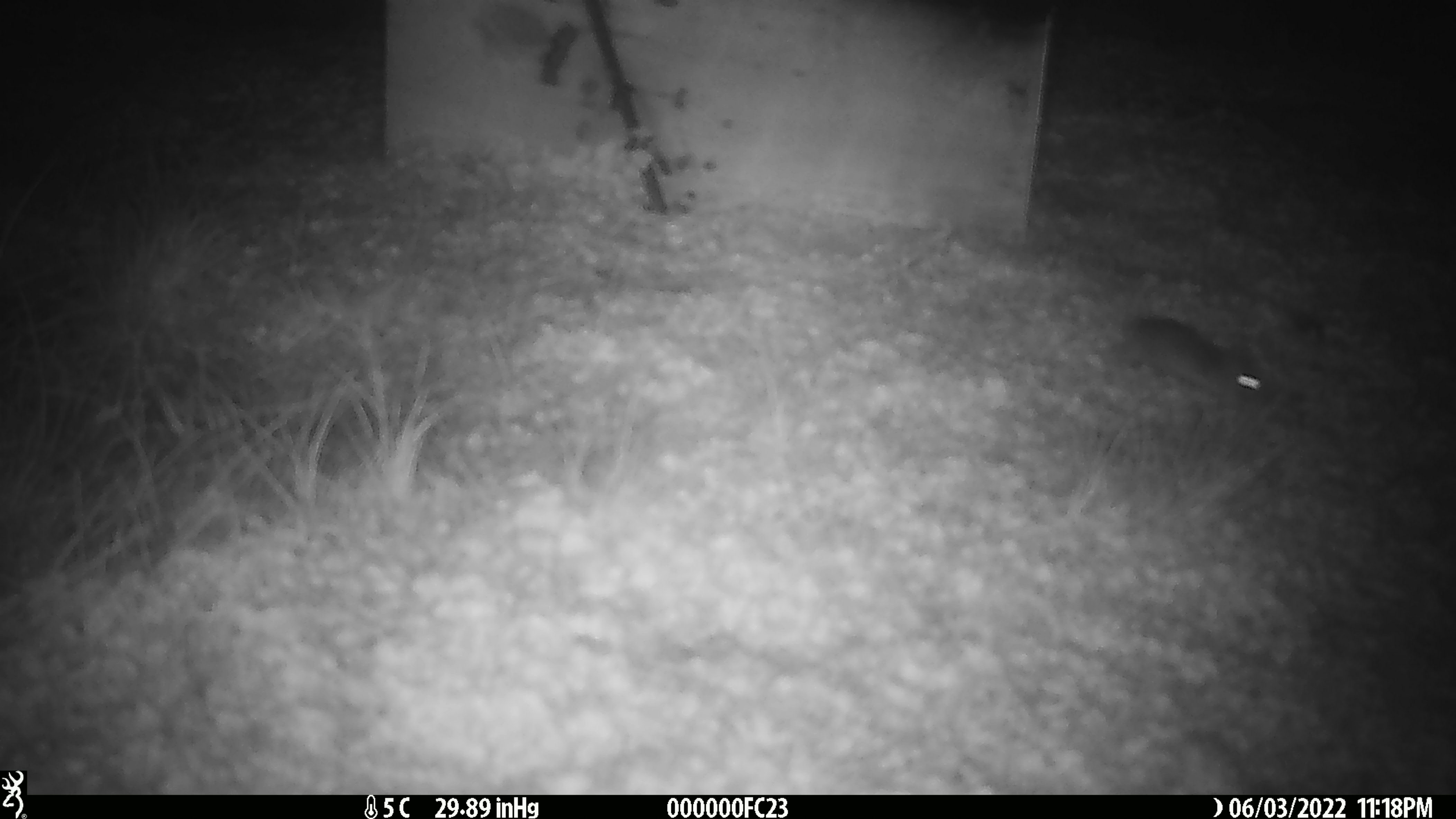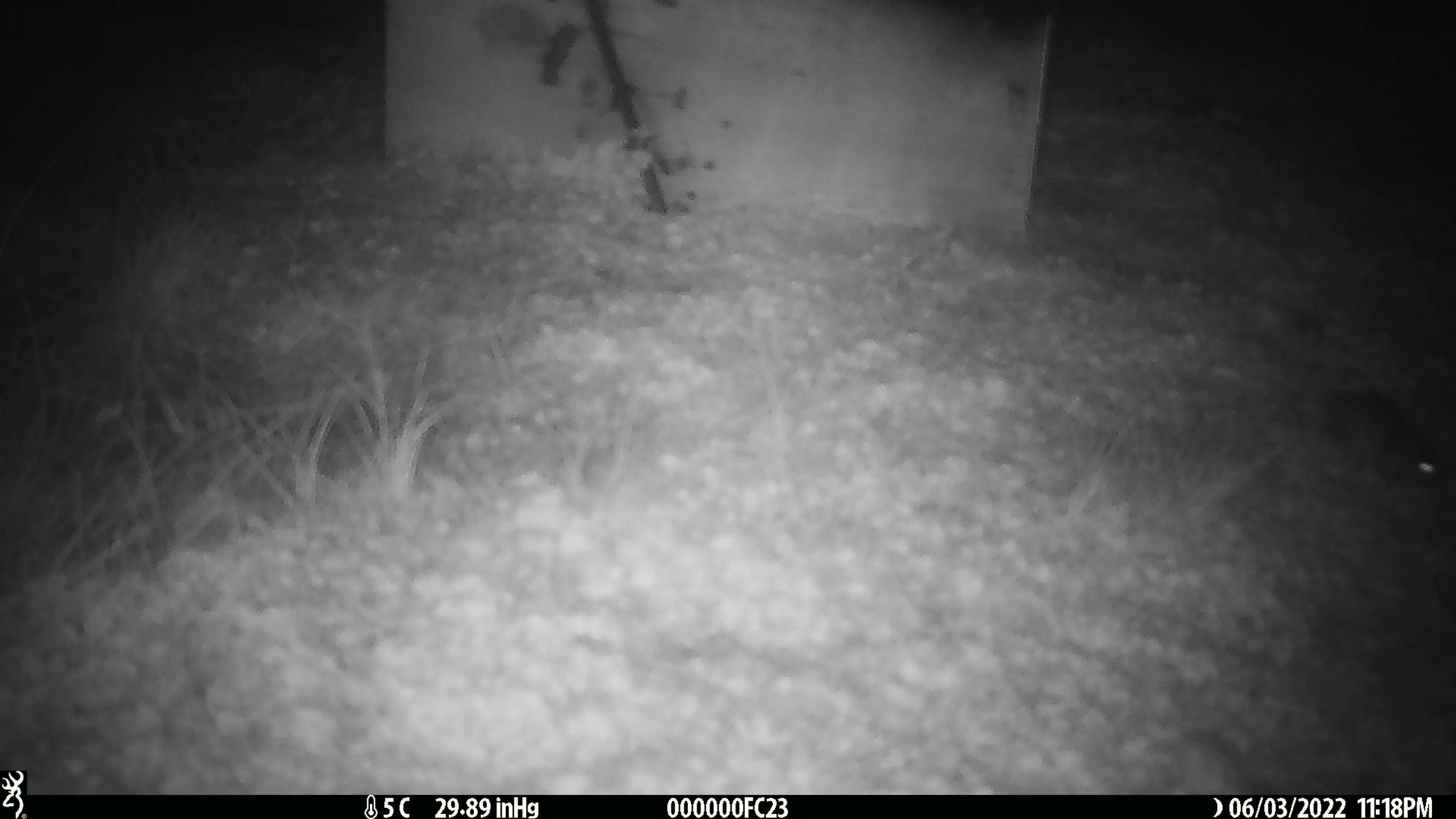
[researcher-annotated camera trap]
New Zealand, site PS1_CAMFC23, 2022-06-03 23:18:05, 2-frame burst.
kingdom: Animalia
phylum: Chordata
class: Mammalia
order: Rodentia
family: Muridae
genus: Mus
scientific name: Mus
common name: mouse